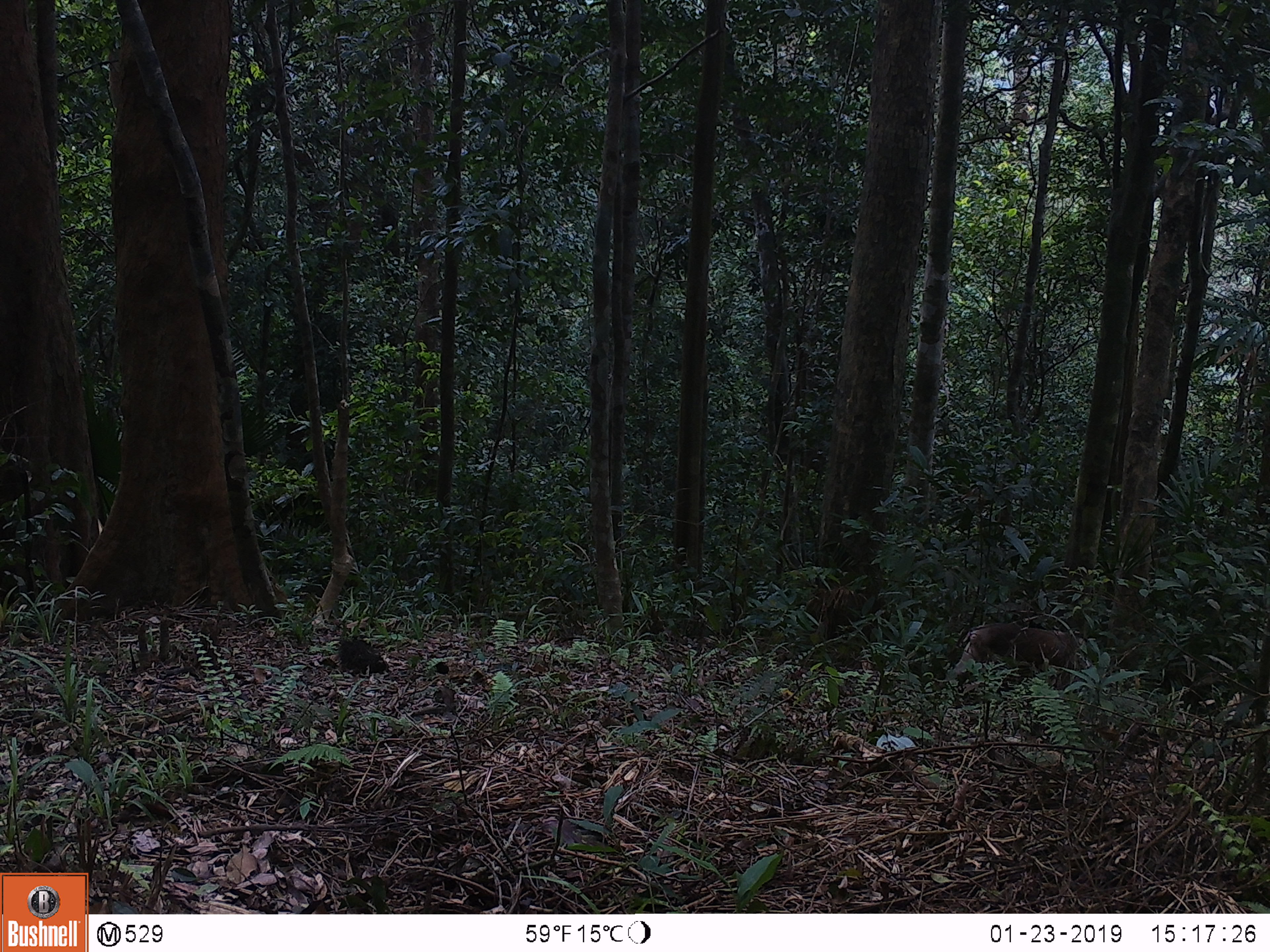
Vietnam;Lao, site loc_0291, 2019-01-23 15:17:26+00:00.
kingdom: Animalia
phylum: Chordata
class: Mammalia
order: Primates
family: Cercopithecidae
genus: Macaca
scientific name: Macaca nemestrina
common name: pig-tailed macaque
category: pig tailed macaque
Pig tailed macaque (pig-tailed macaque) (Macaca nemestrina). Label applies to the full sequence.